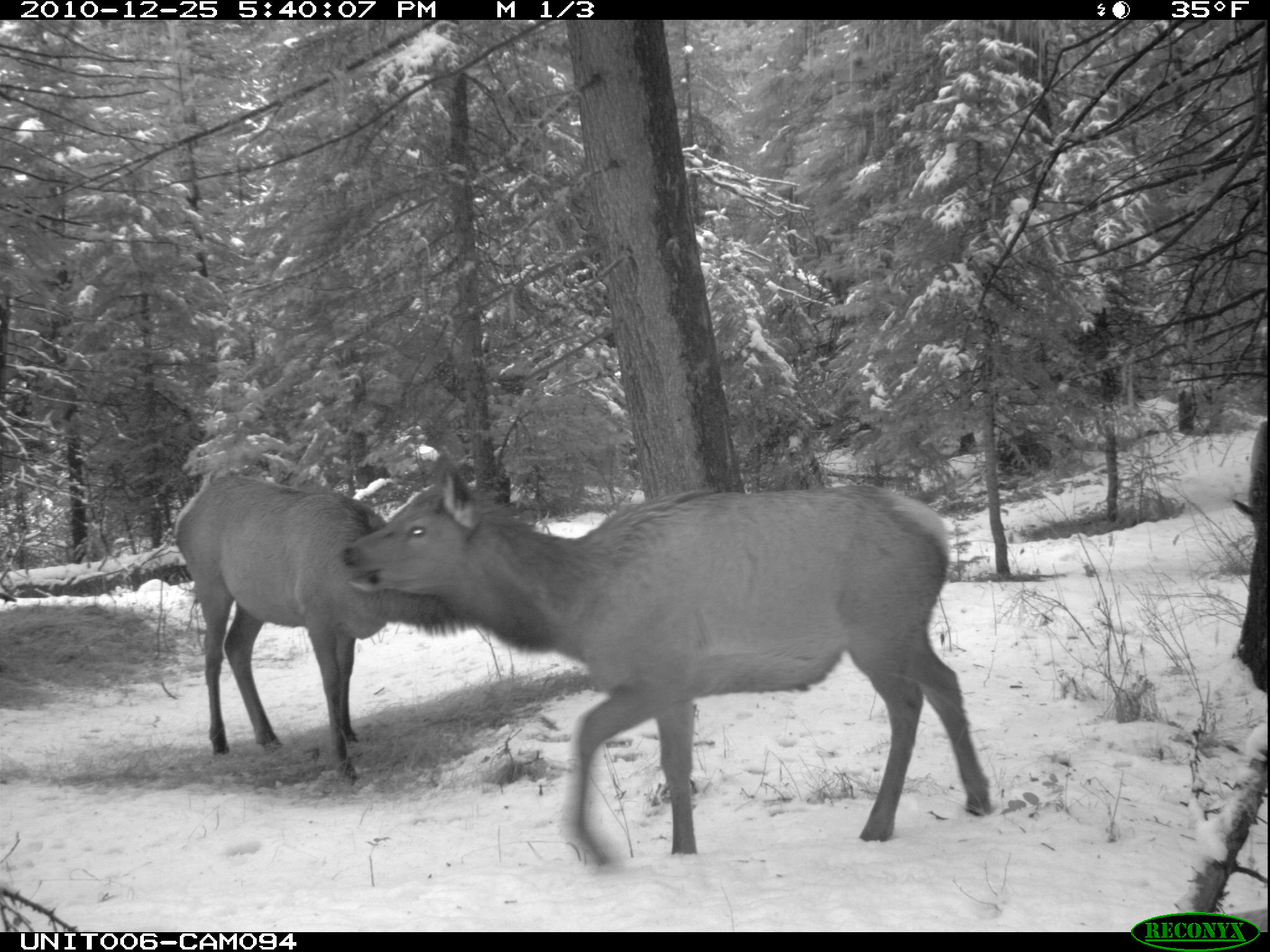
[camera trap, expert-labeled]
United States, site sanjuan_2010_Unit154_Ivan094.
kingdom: Animalia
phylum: Chordata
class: Mammalia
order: Artiodactyla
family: Cervidae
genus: Cervus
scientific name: Cervus elaphus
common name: red deer